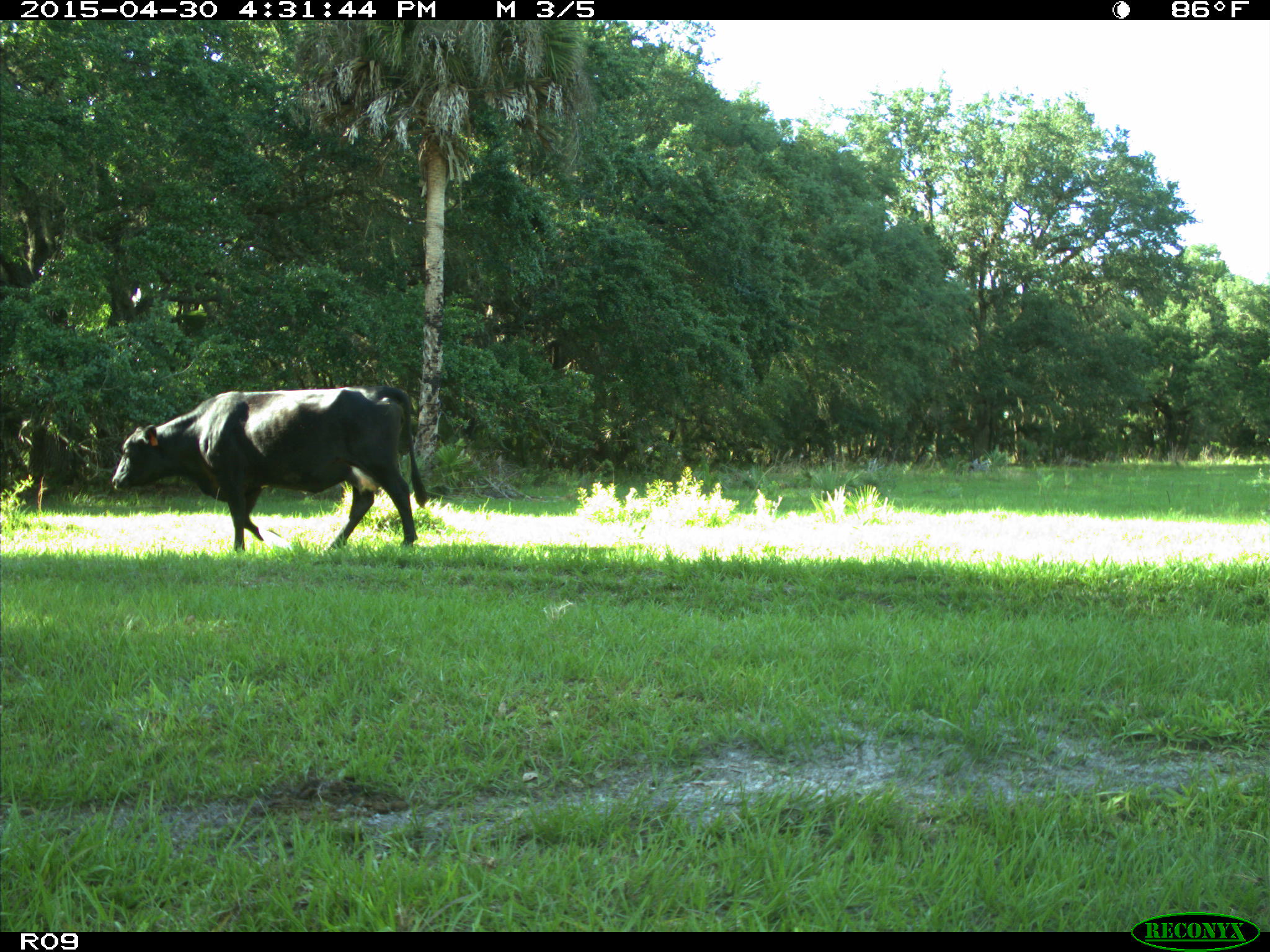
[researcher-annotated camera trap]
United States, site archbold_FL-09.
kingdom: Animalia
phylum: Chordata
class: Mammalia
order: Artiodactyla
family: Bovidae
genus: Bos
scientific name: Bos taurus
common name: domestic cow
Bos taurus (domestic cow).